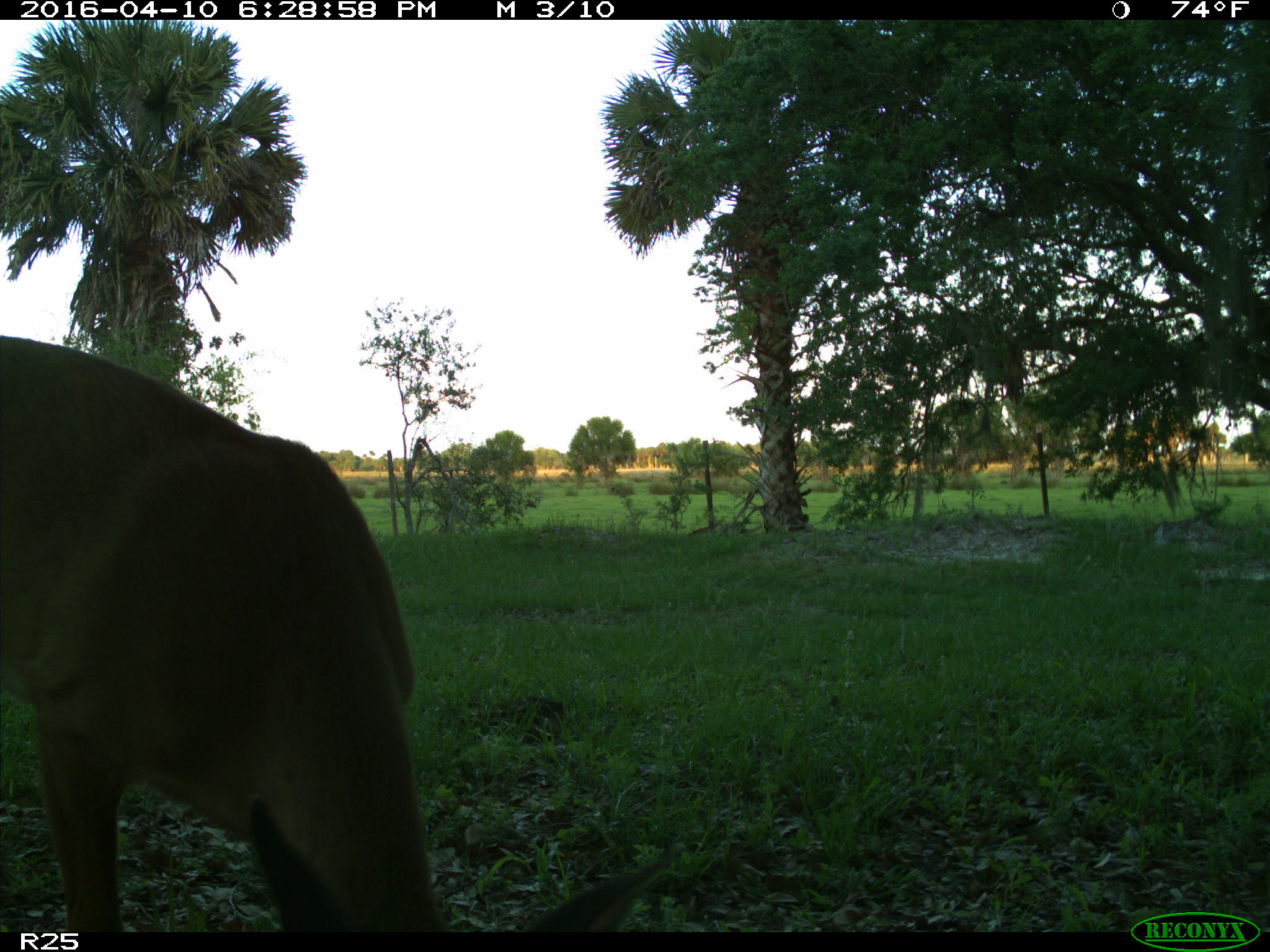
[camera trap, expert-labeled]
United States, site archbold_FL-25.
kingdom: Animalia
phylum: Chordata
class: Mammalia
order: Artiodactyla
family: Cervidae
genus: Odocoileus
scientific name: Odocoileus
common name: deer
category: unidentified deer